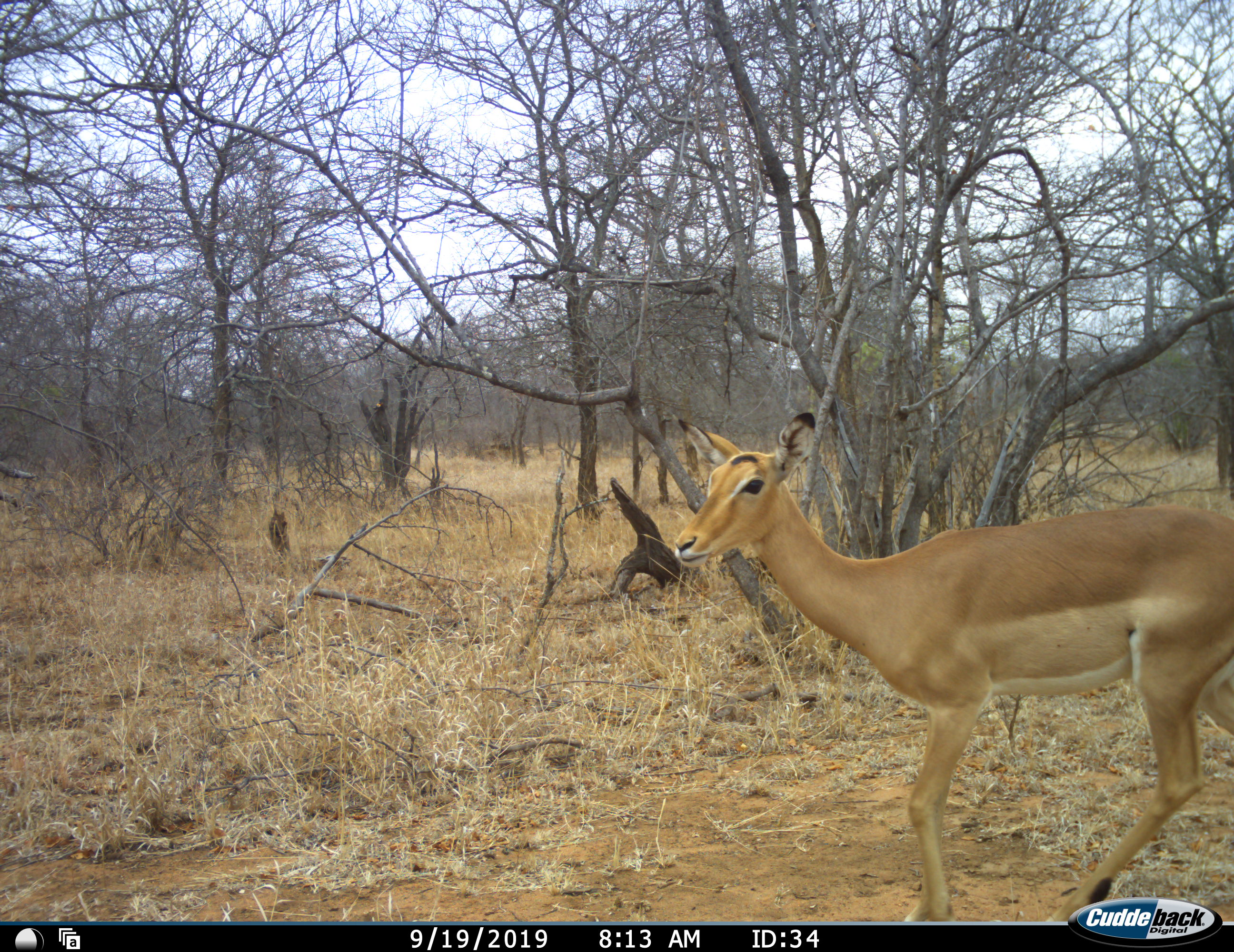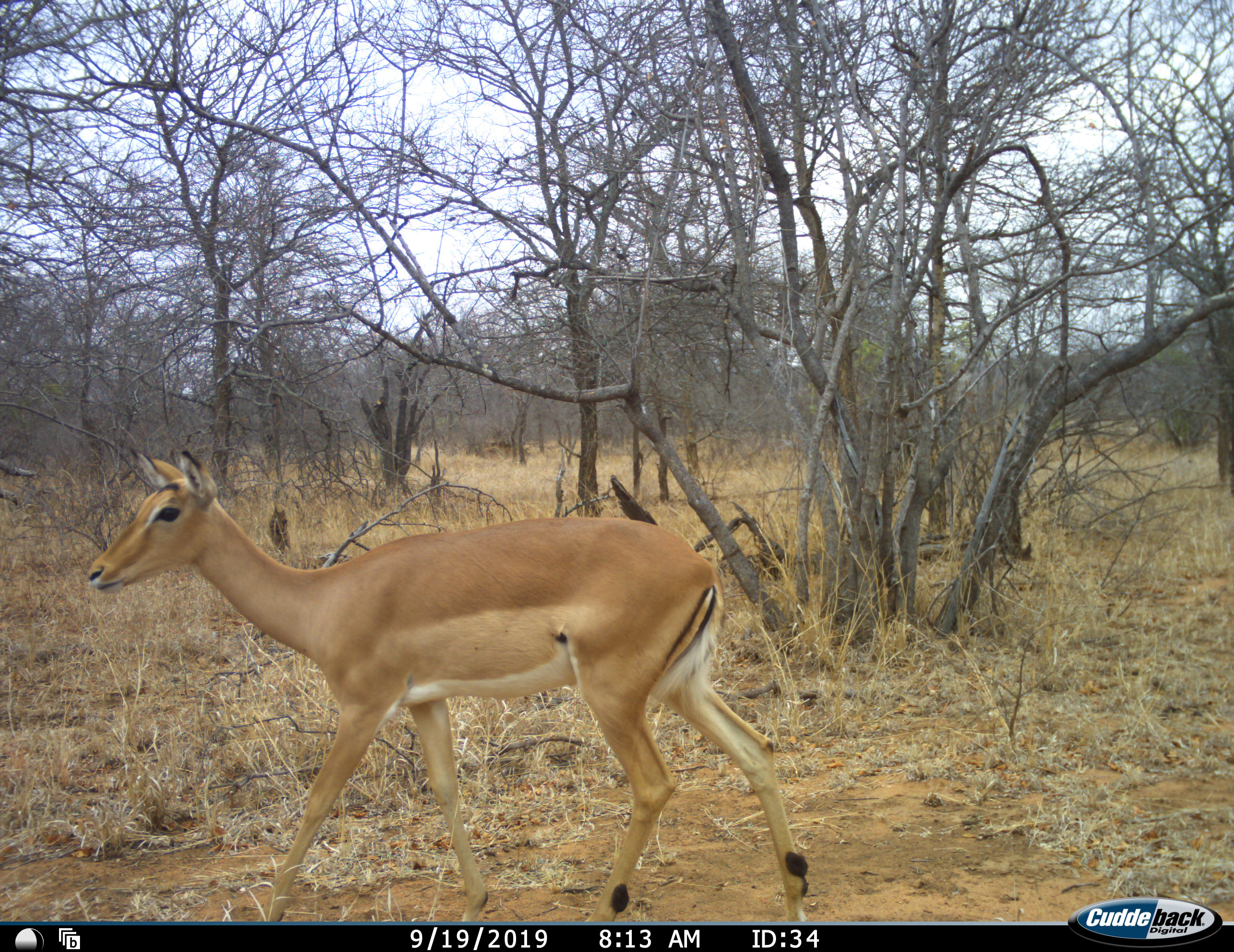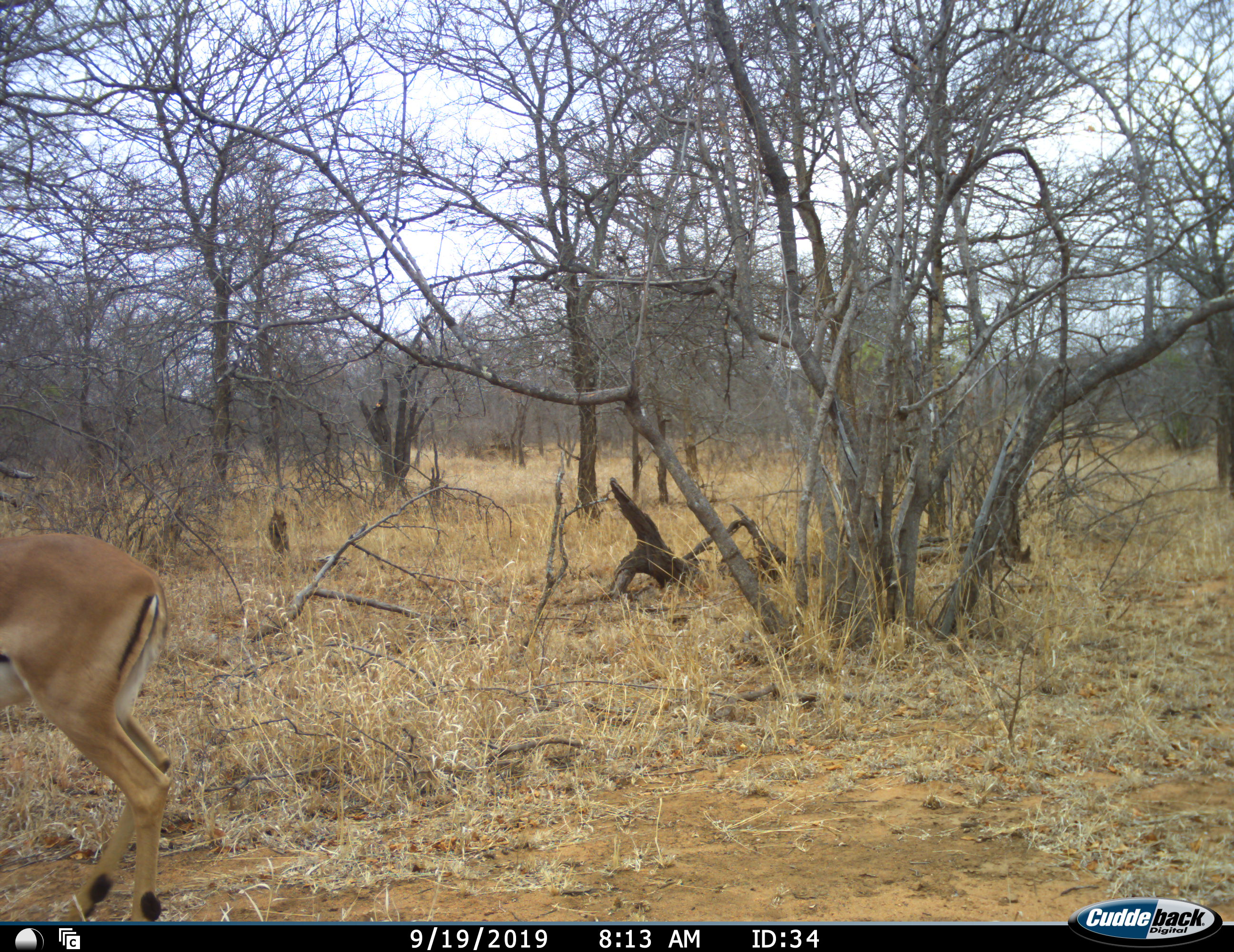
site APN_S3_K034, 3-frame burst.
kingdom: Animalia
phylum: Chordata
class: Mammalia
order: Artiodactyla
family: Bovidae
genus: Aepyceros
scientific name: Aepyceros melampus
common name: impala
Impala (Aepyceros melampus), count 1. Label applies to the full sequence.